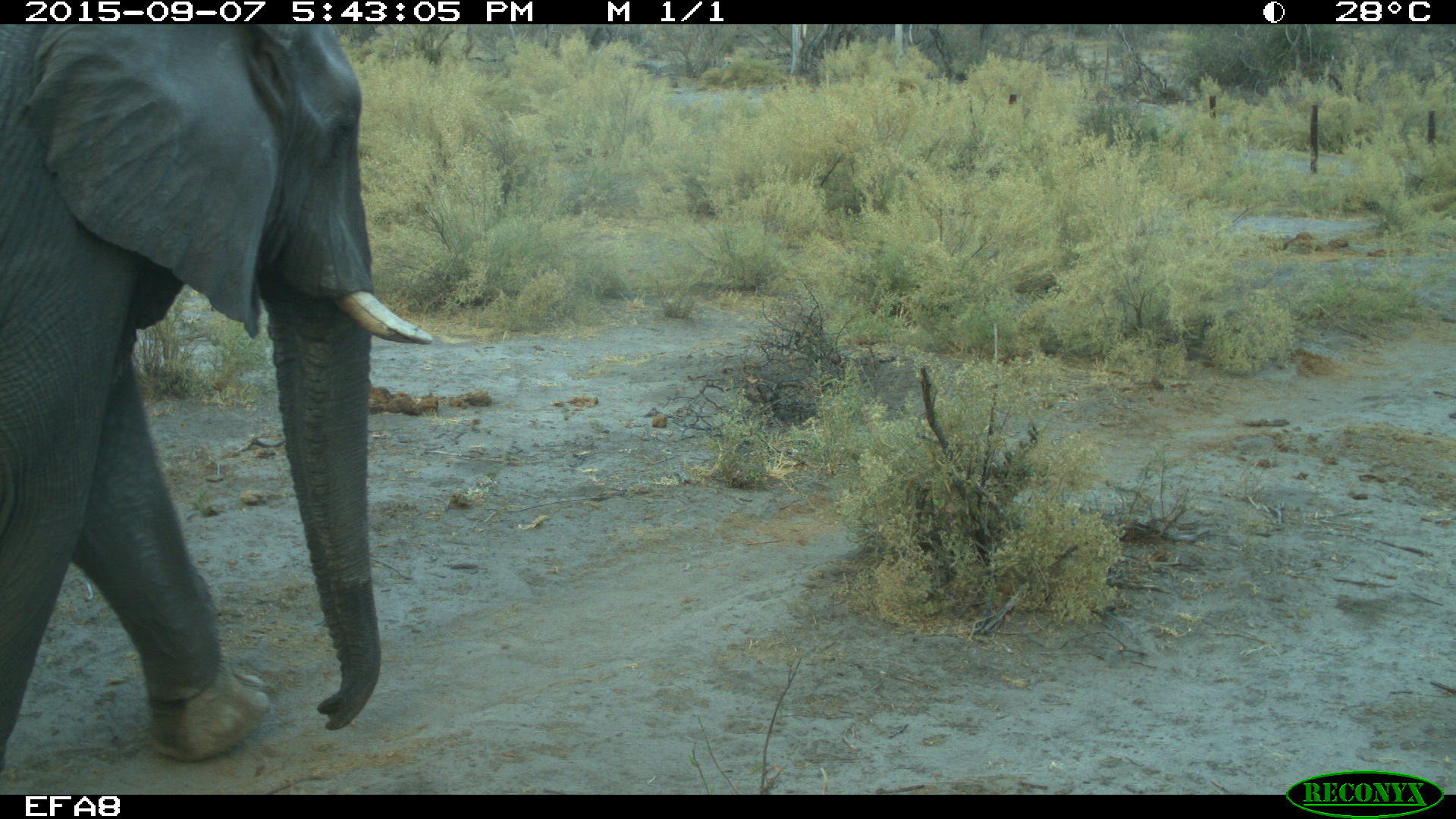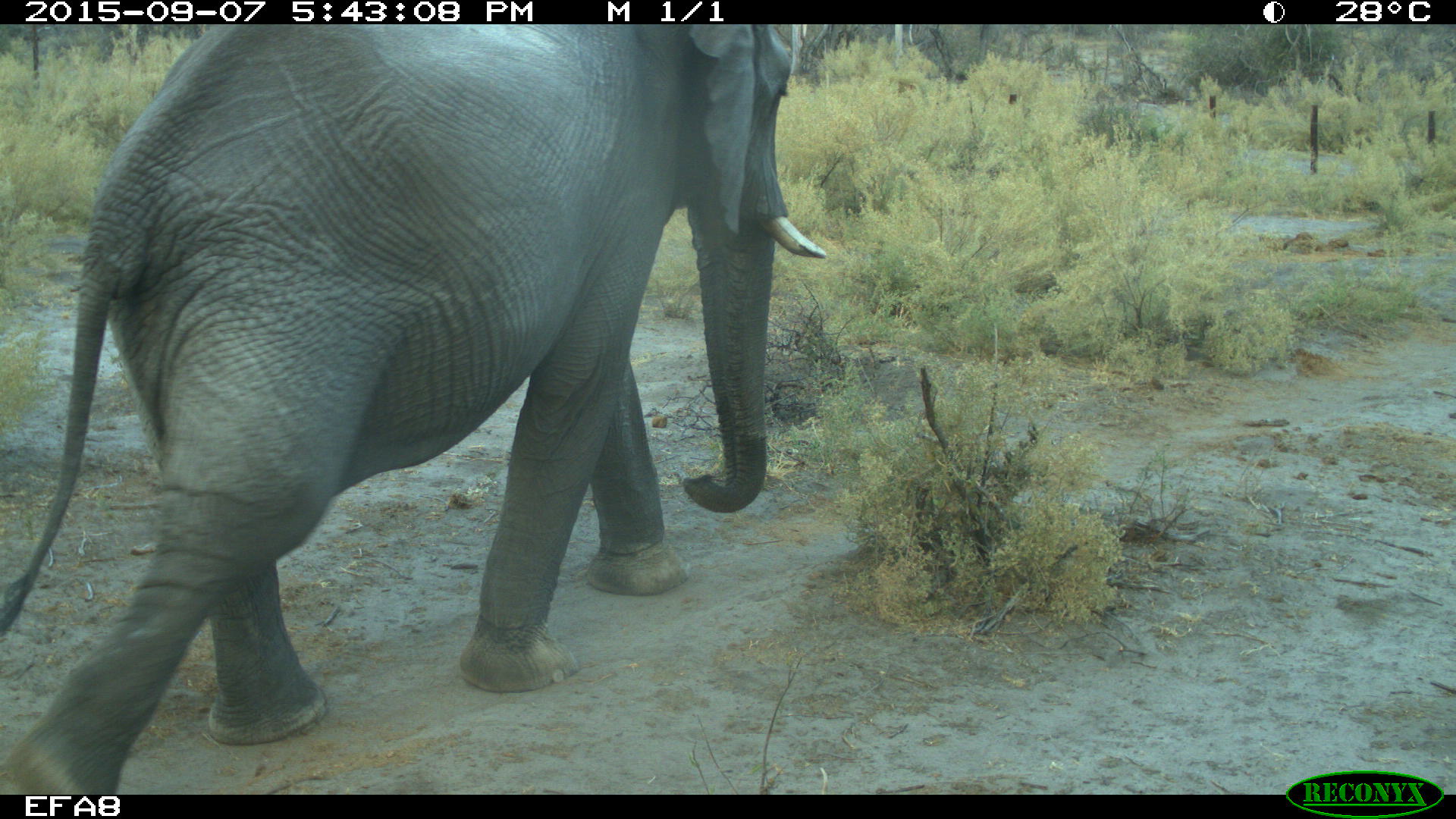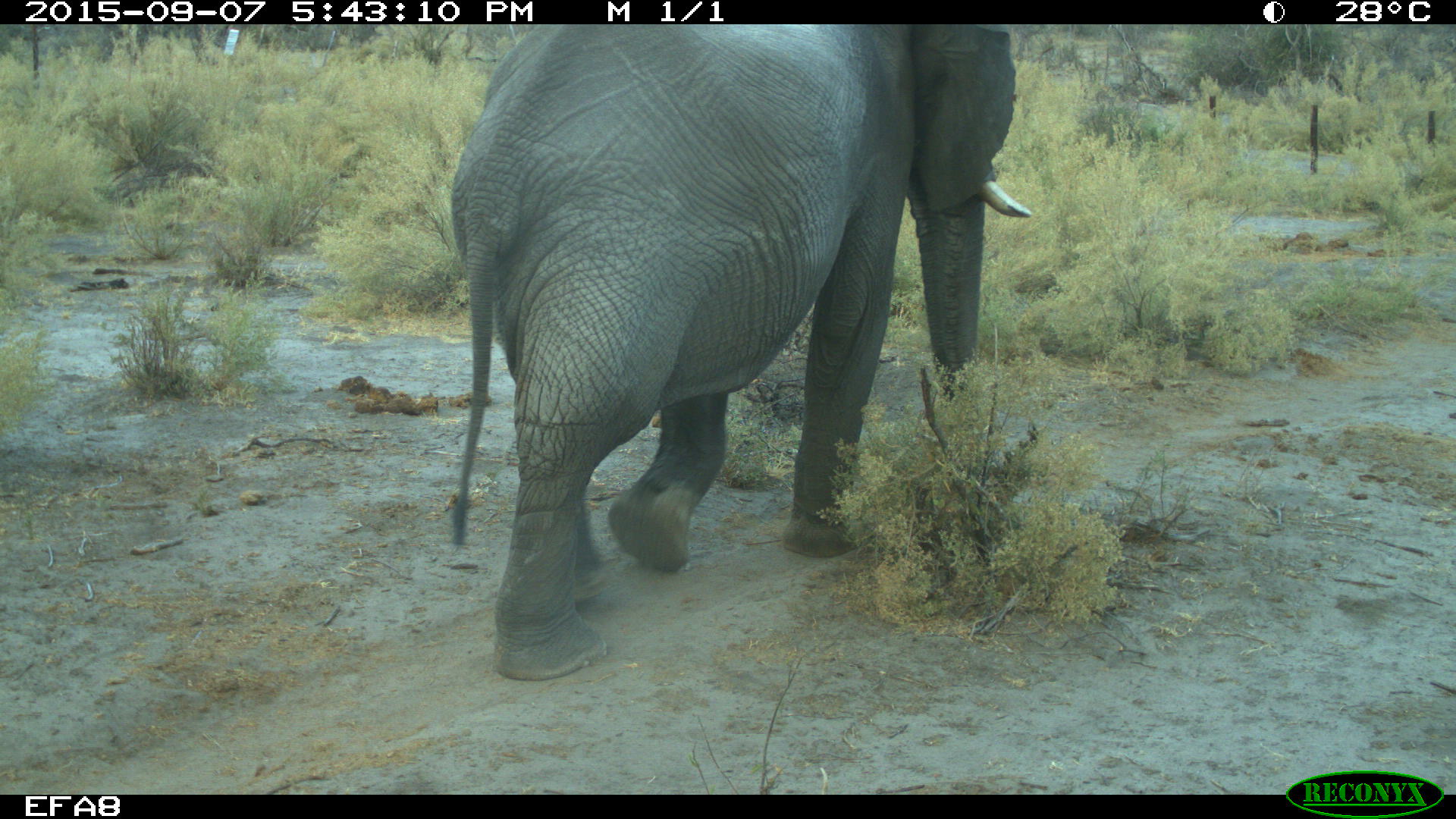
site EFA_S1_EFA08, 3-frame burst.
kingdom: Animalia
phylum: Chordata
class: Mammalia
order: Proboscidea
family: Elephantidae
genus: Loxodonta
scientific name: Loxodonta africana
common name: african bush elephant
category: elephant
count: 1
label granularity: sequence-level